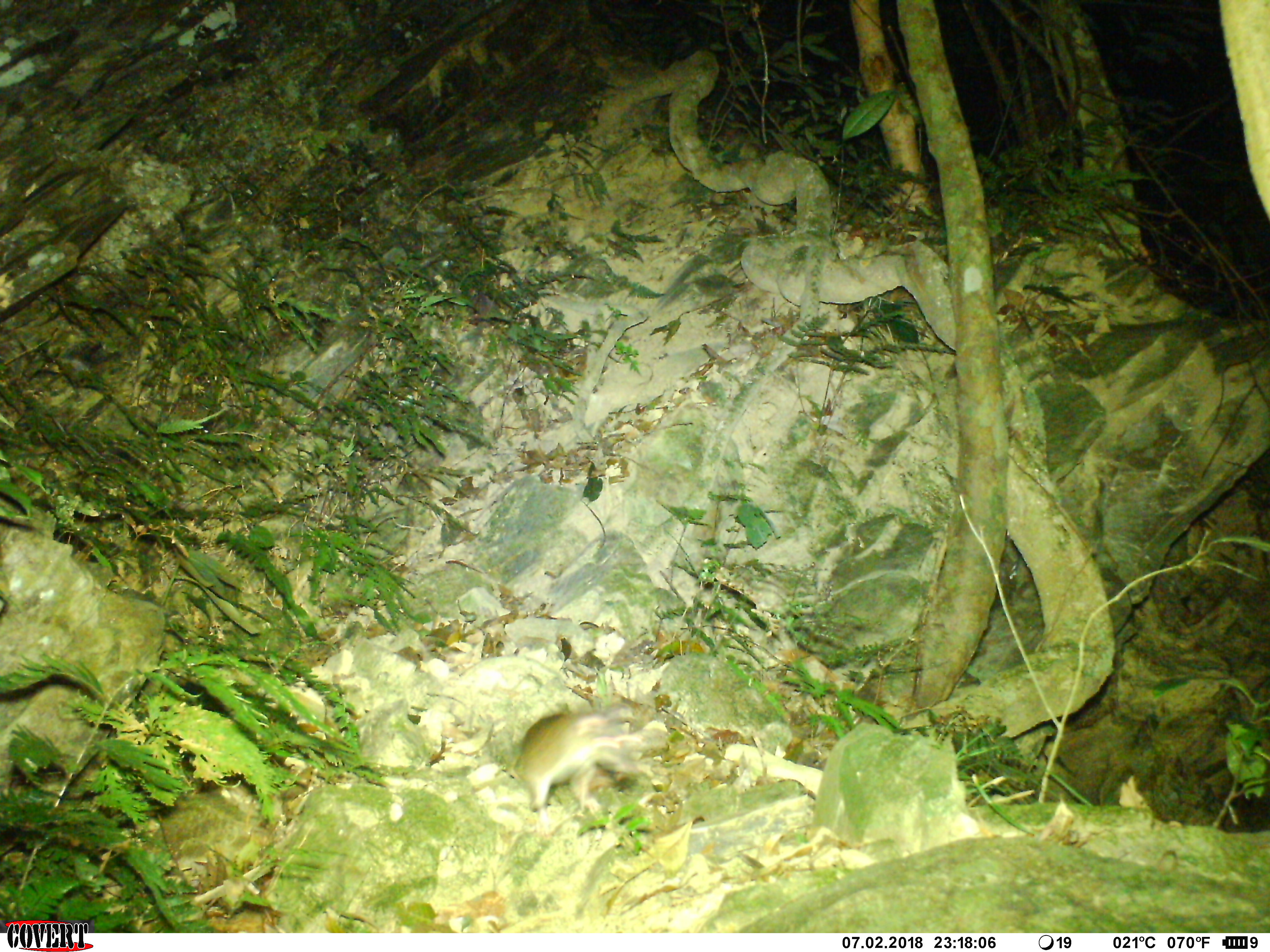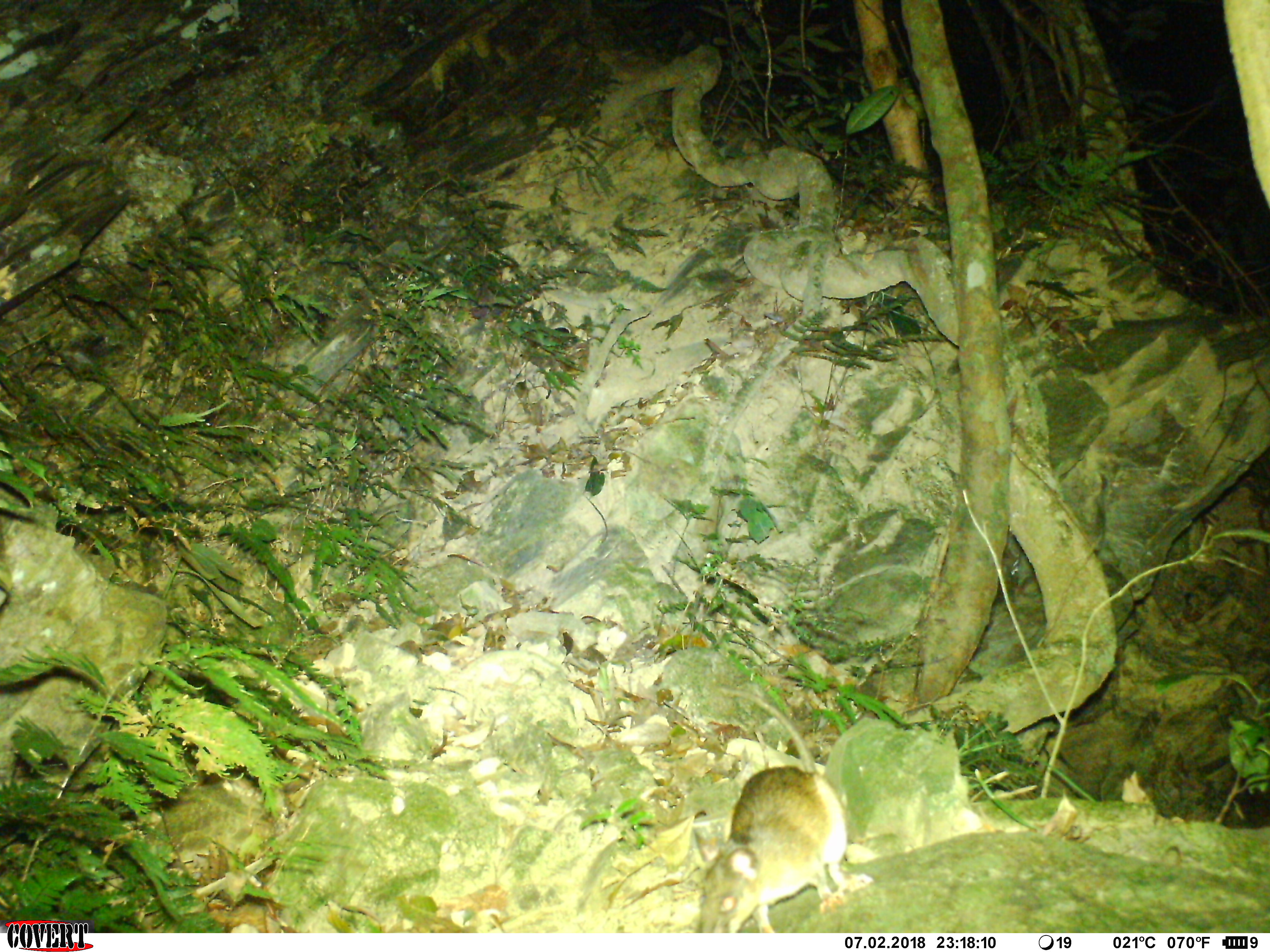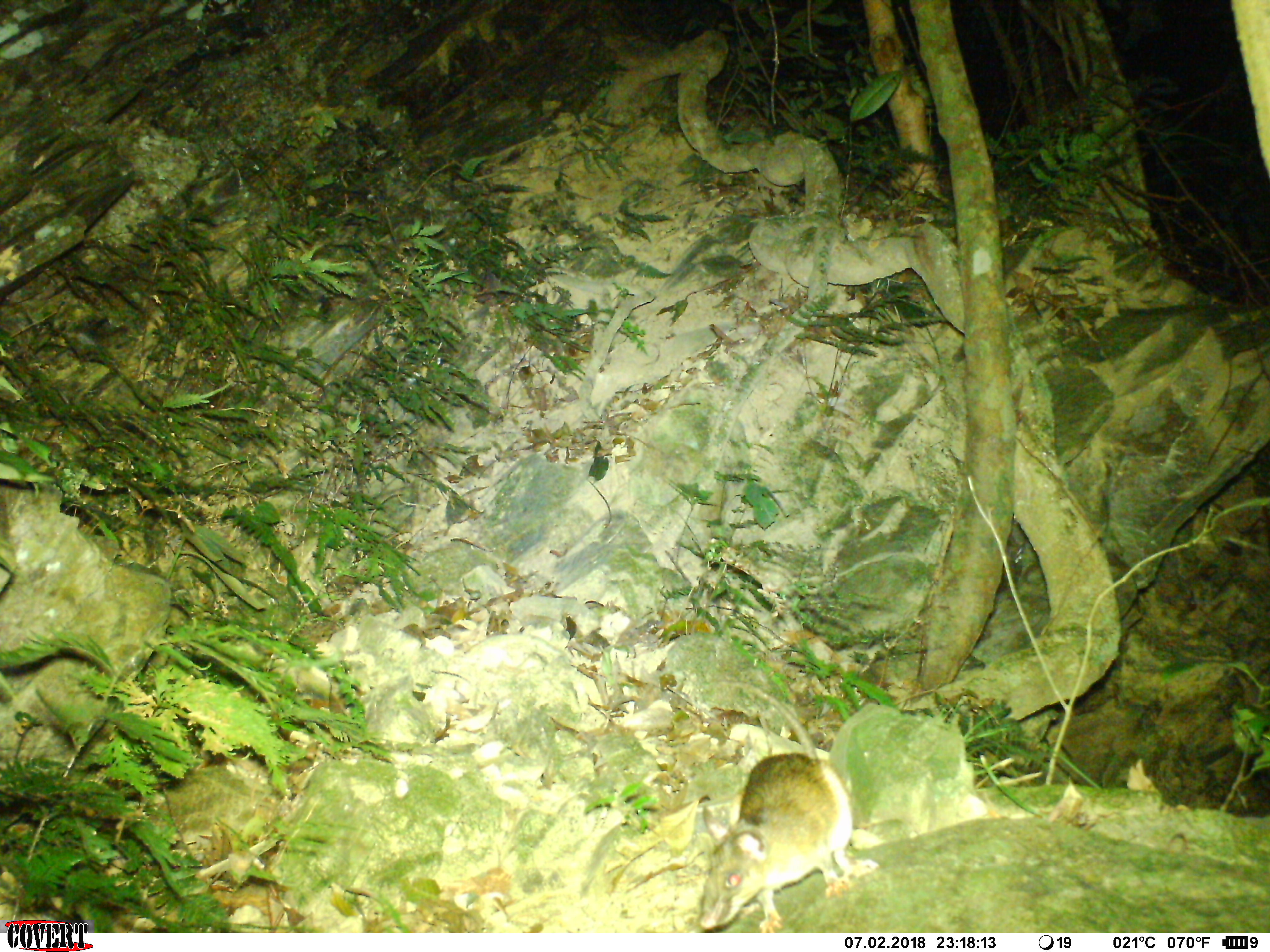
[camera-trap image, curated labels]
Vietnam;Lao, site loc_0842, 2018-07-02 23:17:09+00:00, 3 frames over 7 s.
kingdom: Animalia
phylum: Chordata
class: Mammalia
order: Rodentia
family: Muridae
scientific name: Muridae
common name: old-world mice and rats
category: unidentified murid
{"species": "unidentified murid (old-world mice and rats) (Muridae)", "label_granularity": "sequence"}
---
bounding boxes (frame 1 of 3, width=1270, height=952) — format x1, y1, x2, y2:
unidentified murid: 513, 704, 643, 837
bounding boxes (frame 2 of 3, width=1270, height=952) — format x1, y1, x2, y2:
unidentified murid: 694, 684, 873, 933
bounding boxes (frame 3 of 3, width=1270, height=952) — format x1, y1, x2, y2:
unidentified murid: 697, 677, 880, 933